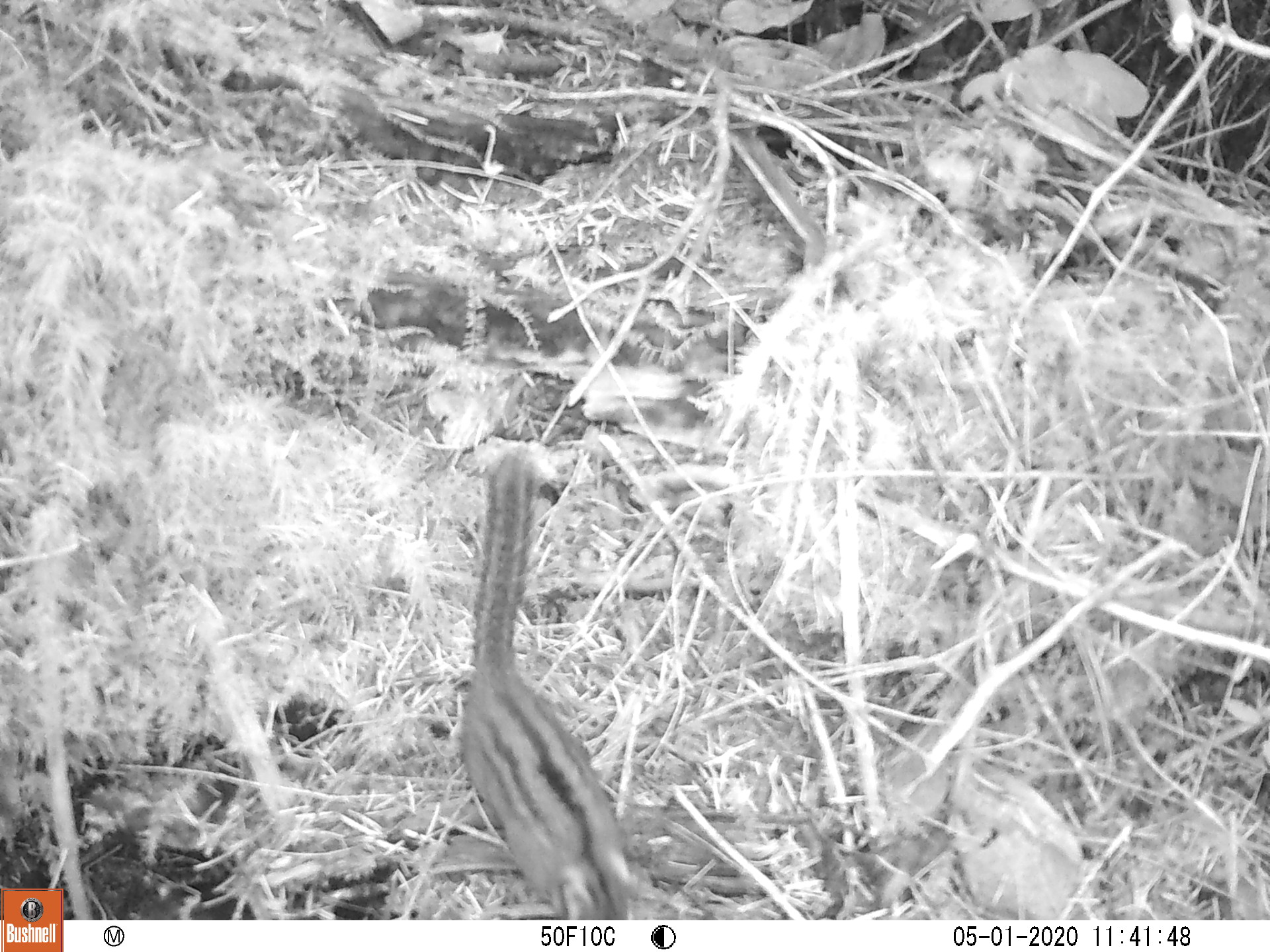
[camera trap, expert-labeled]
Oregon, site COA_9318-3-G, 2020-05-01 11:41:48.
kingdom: Animalia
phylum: Chordata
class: Mammalia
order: Rodentia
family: Sciuridae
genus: Neotamias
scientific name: Neotamias townsendii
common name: townsend's chipmunk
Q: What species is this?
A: Townsend's chipmunk (Neotamias townsendii).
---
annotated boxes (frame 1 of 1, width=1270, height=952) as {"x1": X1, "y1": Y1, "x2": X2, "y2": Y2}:
townsend's chipmunk: {"x1": 445, "y1": 444, "x2": 643, "y2": 916}